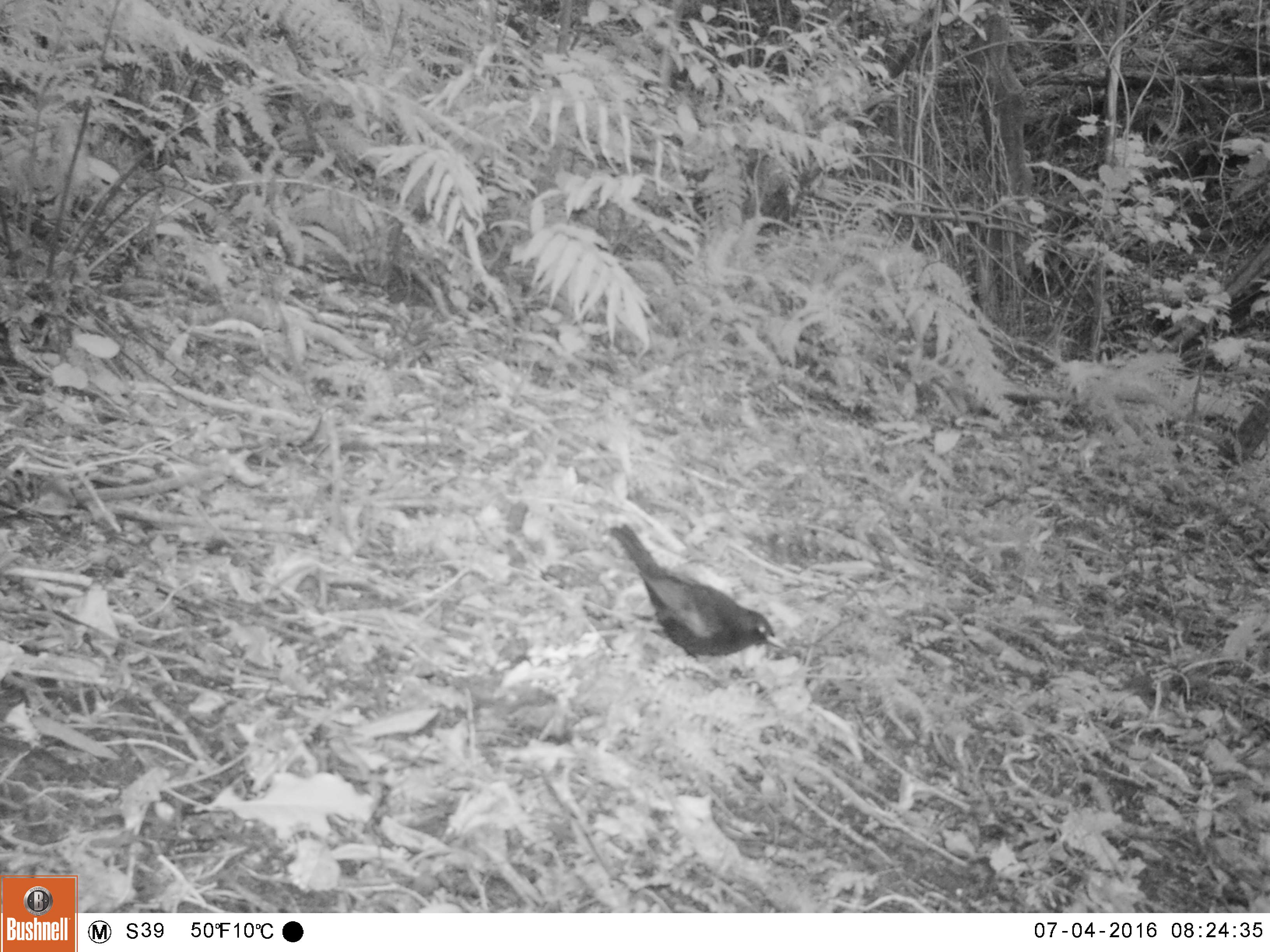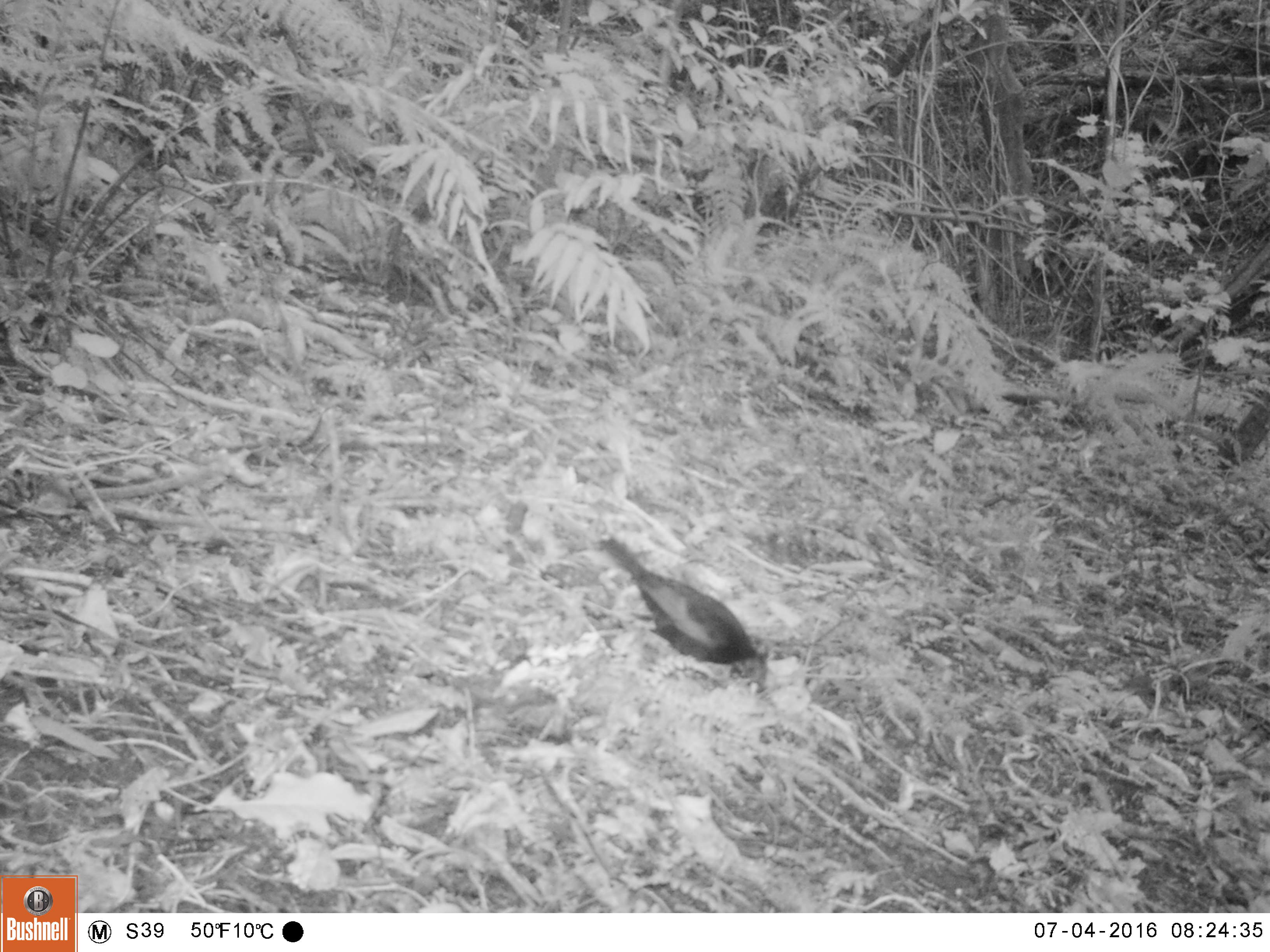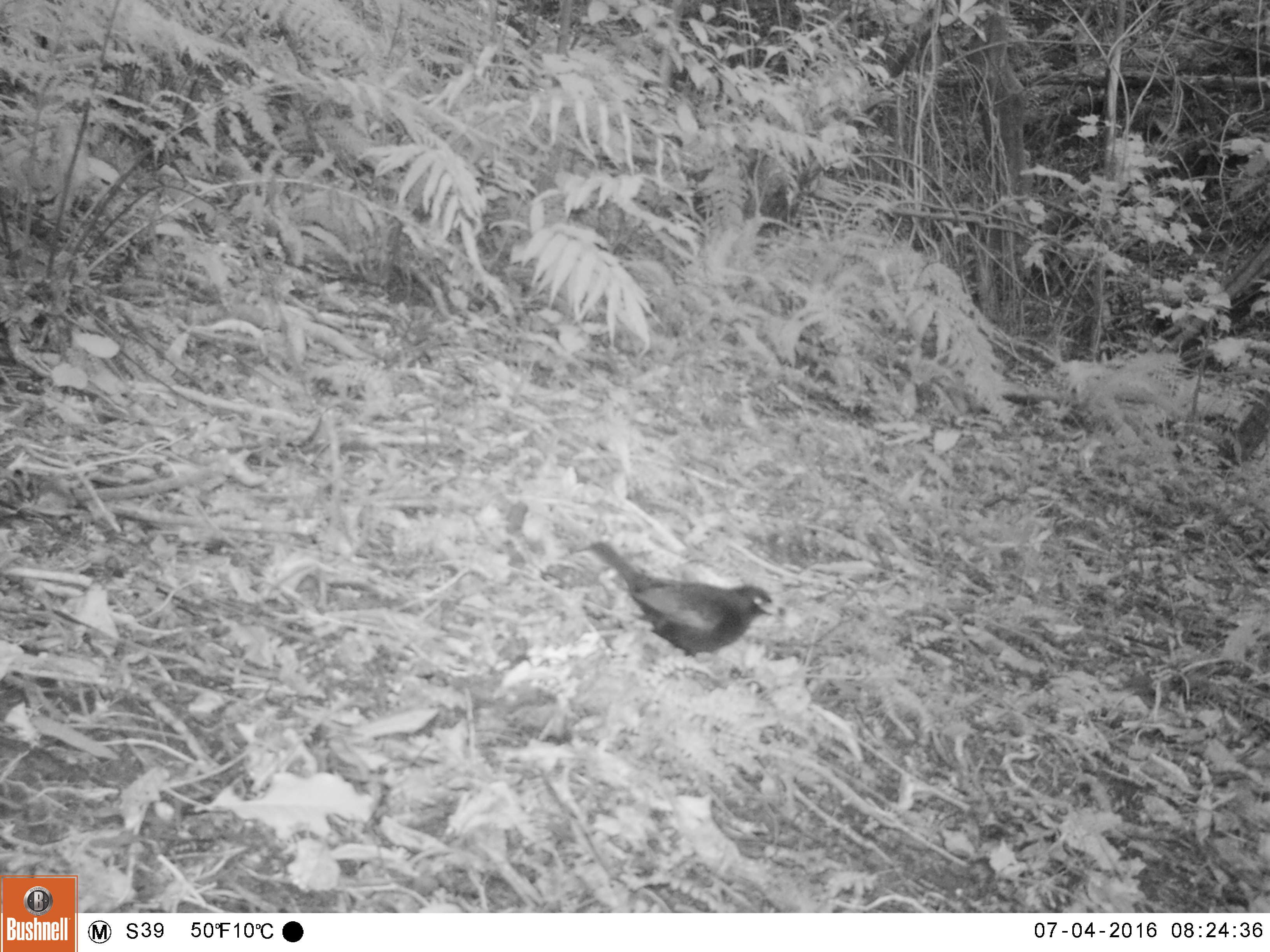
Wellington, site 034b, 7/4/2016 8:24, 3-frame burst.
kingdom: Animalia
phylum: Chordata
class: Aves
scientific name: Aves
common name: bird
Bird (Aves).